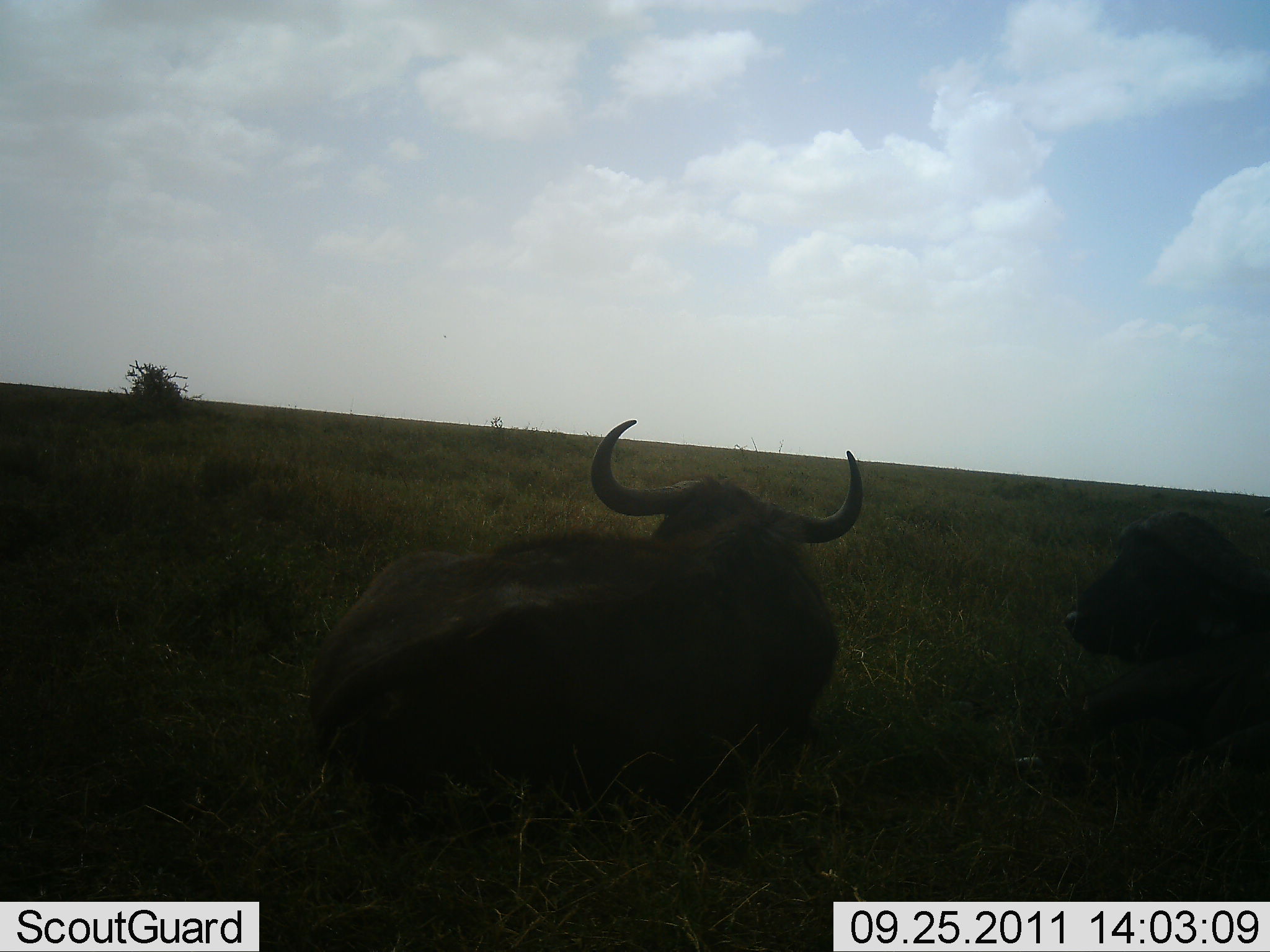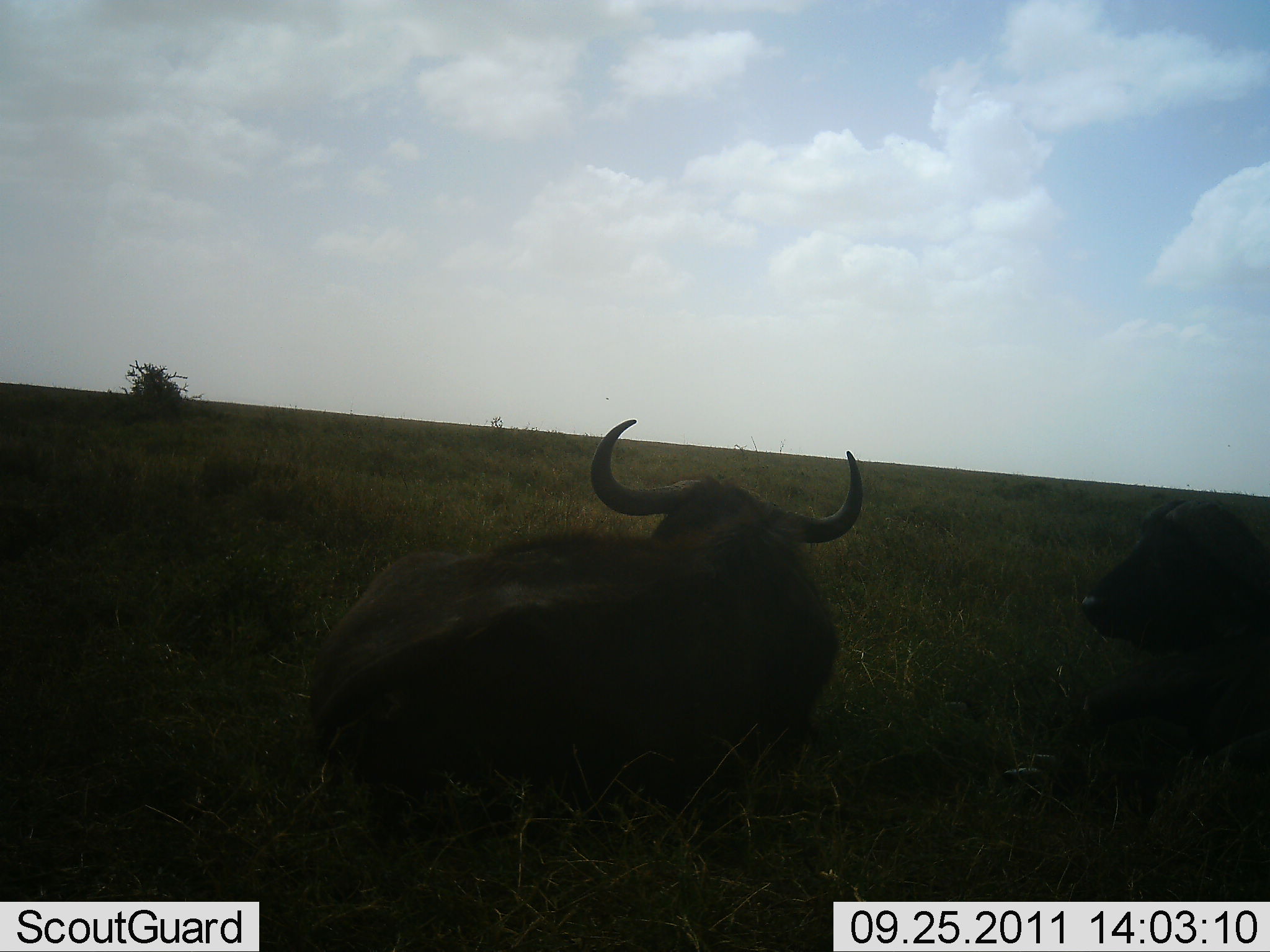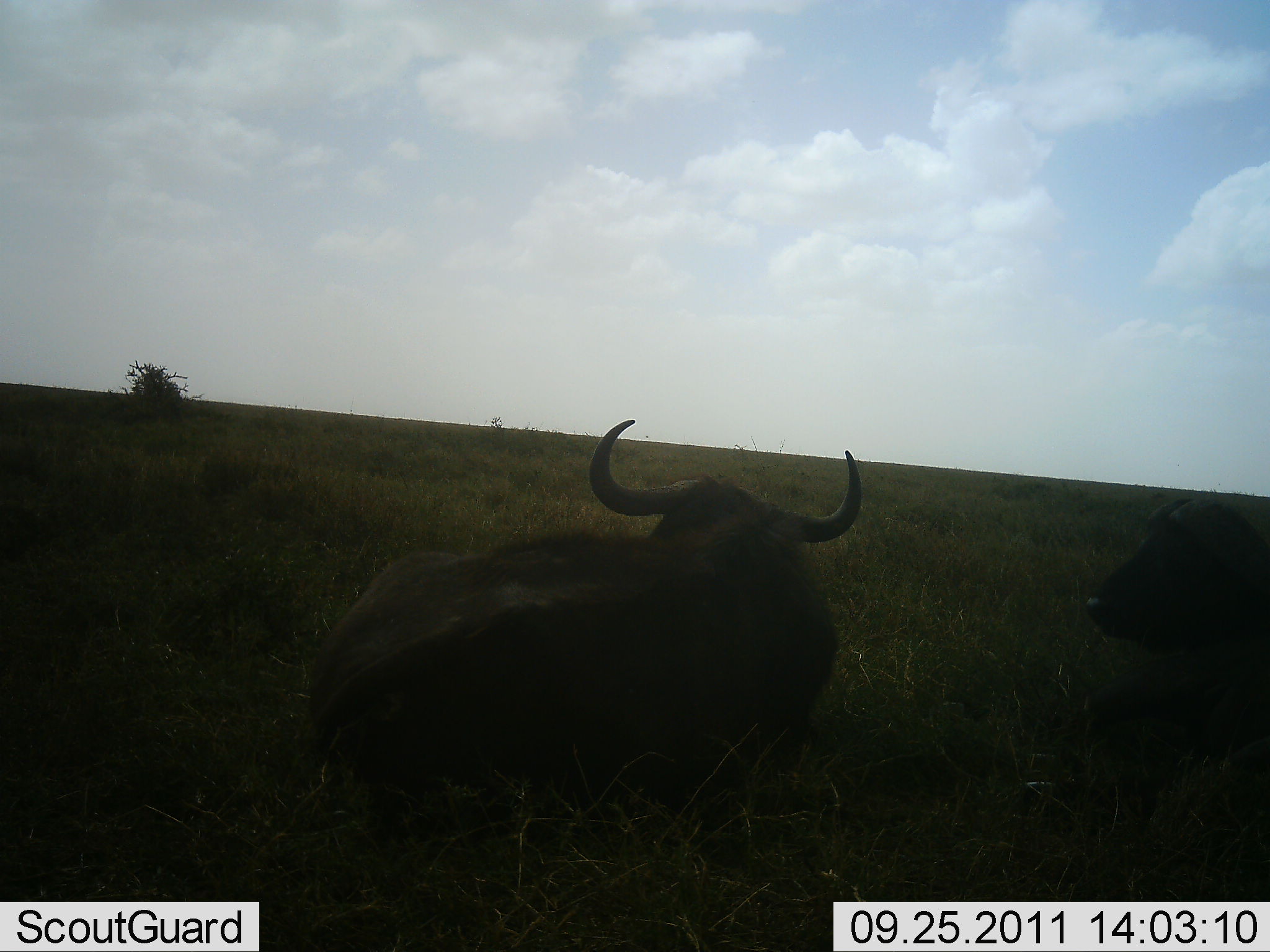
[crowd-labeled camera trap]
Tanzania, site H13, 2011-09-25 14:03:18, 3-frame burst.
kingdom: Animalia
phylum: Chordata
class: Mammalia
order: Artiodactyla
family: Bovidae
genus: Syncerus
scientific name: Syncerus caffer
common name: cape buffalo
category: buffalo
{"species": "buffalo (cape buffalo) (Syncerus caffer)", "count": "2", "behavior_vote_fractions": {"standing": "0%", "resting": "100%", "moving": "0%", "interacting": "0%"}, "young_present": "0%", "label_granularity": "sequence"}